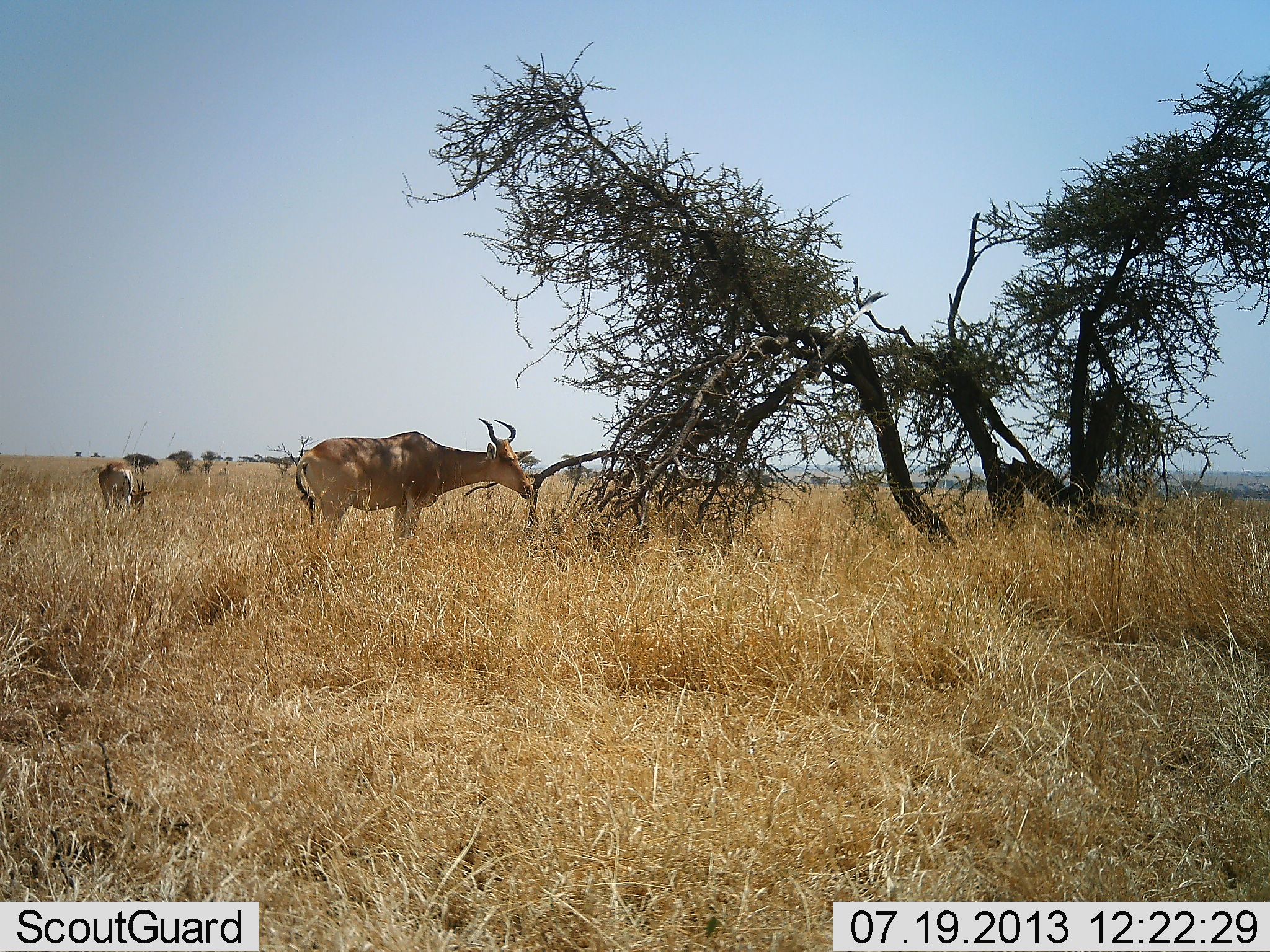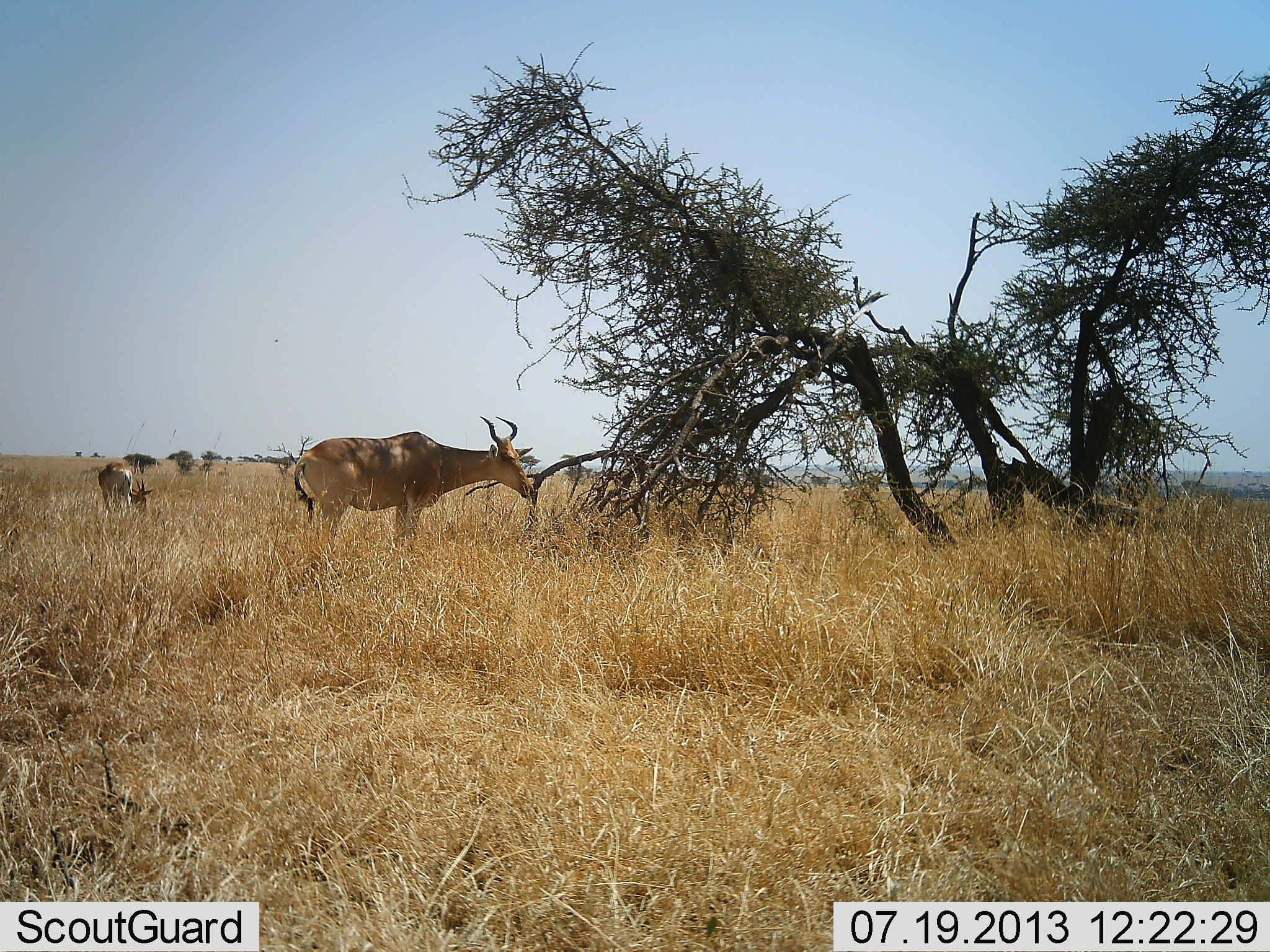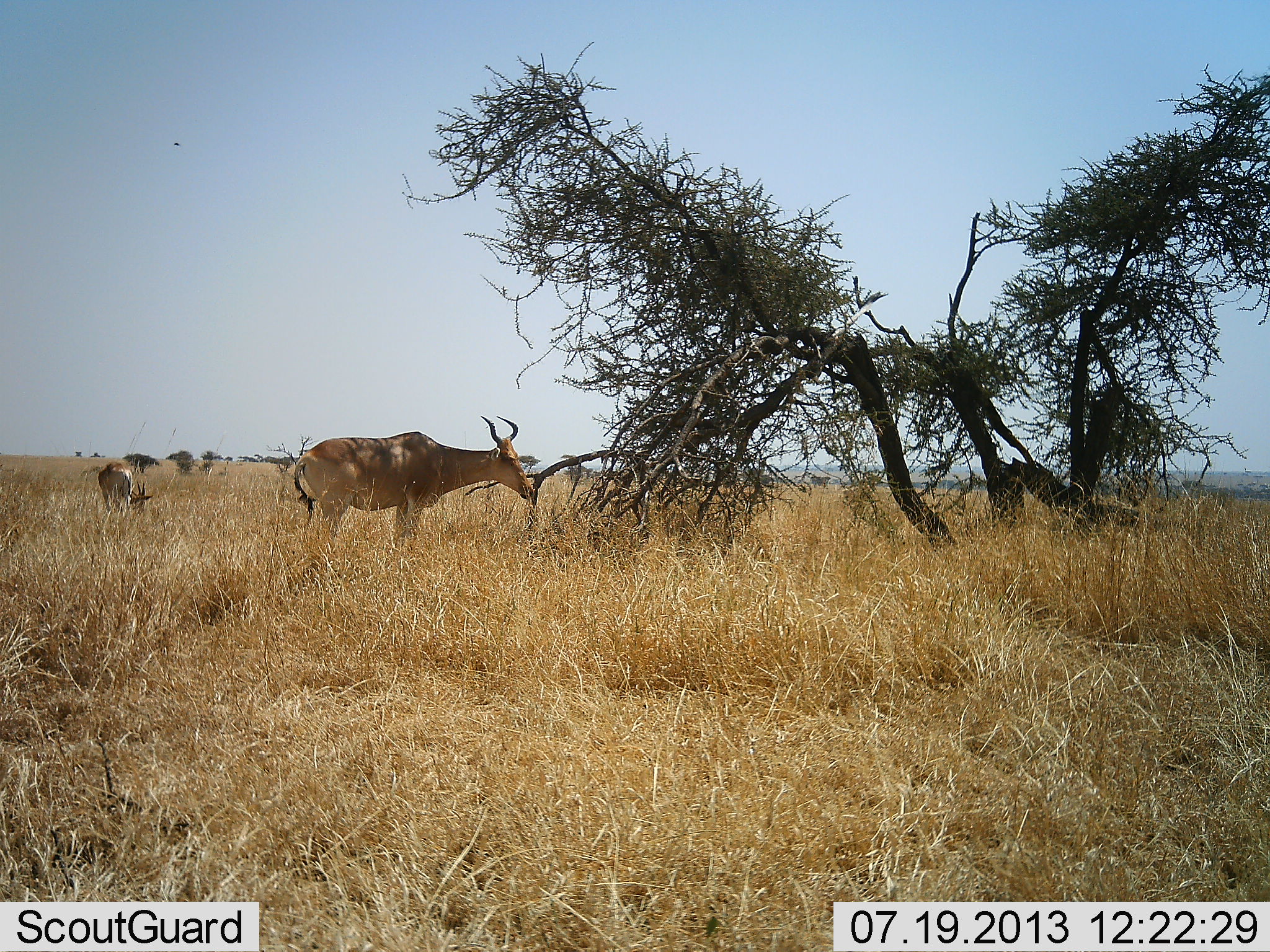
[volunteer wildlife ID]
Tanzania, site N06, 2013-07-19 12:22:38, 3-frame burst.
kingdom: Animalia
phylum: Chordata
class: Mammalia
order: Artiodactyla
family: Bovidae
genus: Alcelaphus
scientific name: Alcelaphus buselaphus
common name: hartebeest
Hartebeest (Alcelaphus buselaphus), count 2. Behavior (volunteer vote fractions): standing 55%, resting 0%, moving 0%, interacting 0%. Young present (vote fraction): 0%. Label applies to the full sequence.